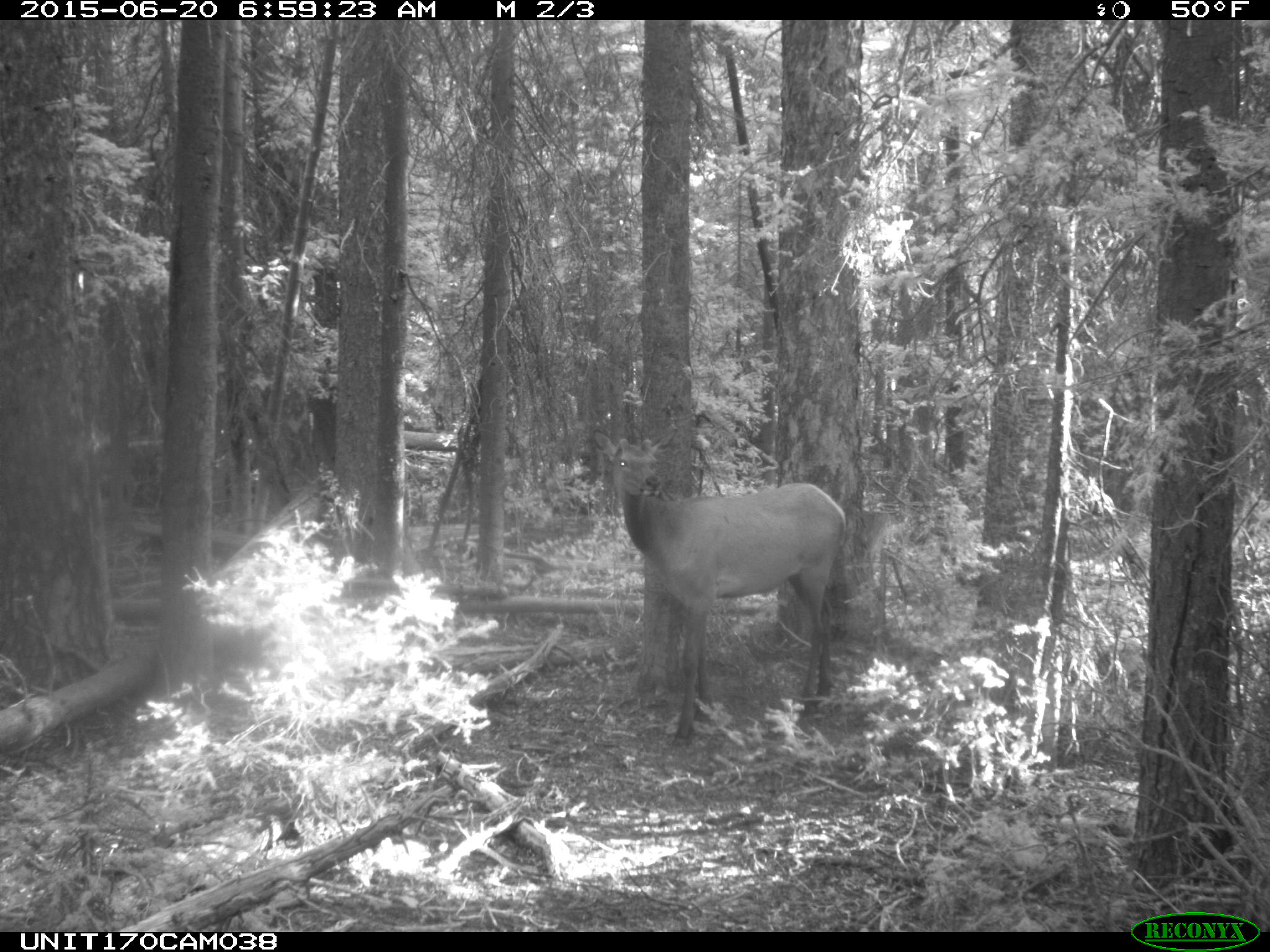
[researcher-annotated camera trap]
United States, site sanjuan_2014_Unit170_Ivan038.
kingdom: Animalia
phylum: Chordata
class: Mammalia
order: Artiodactyla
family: Cervidae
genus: Cervus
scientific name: Cervus elaphus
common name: red deer